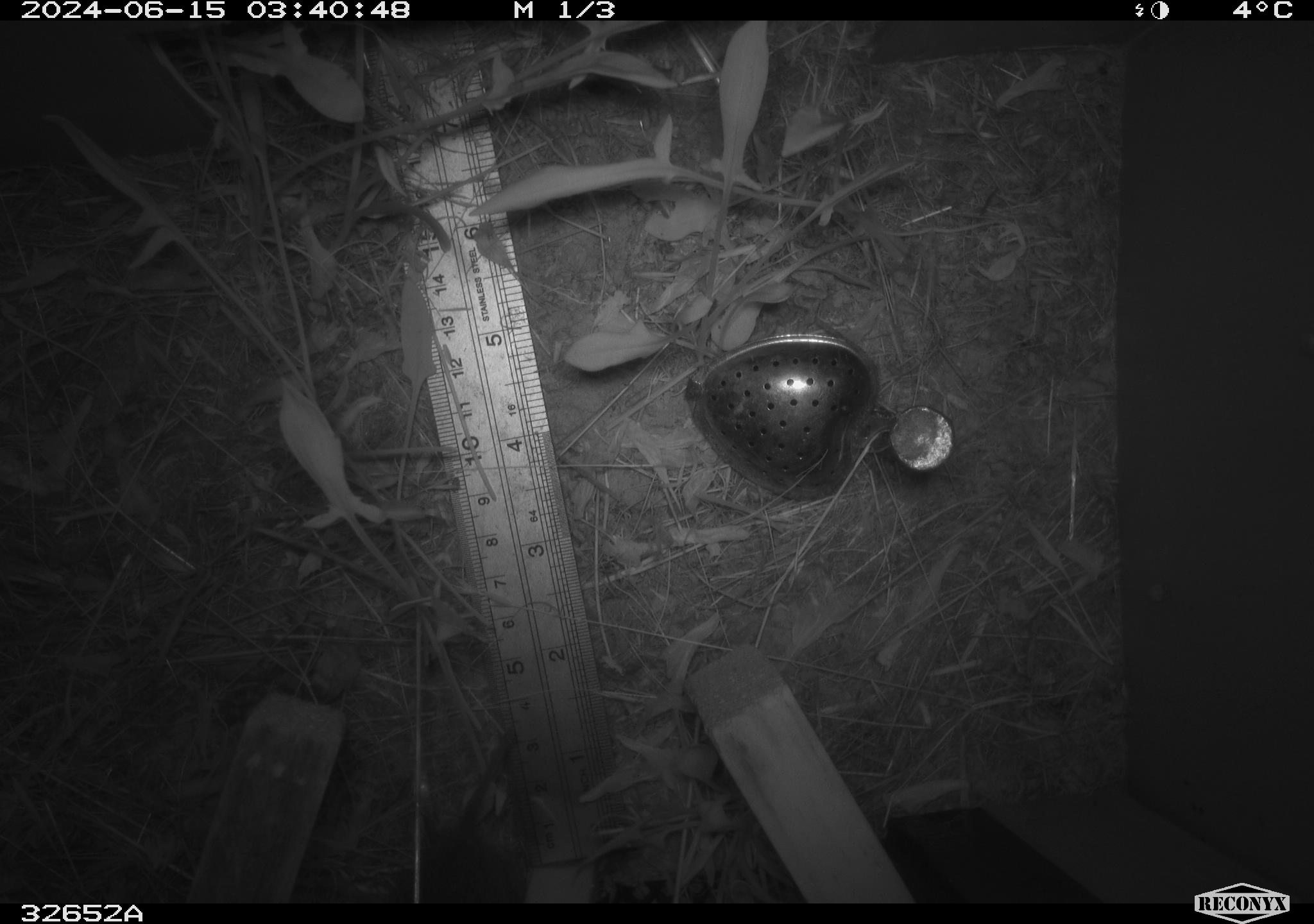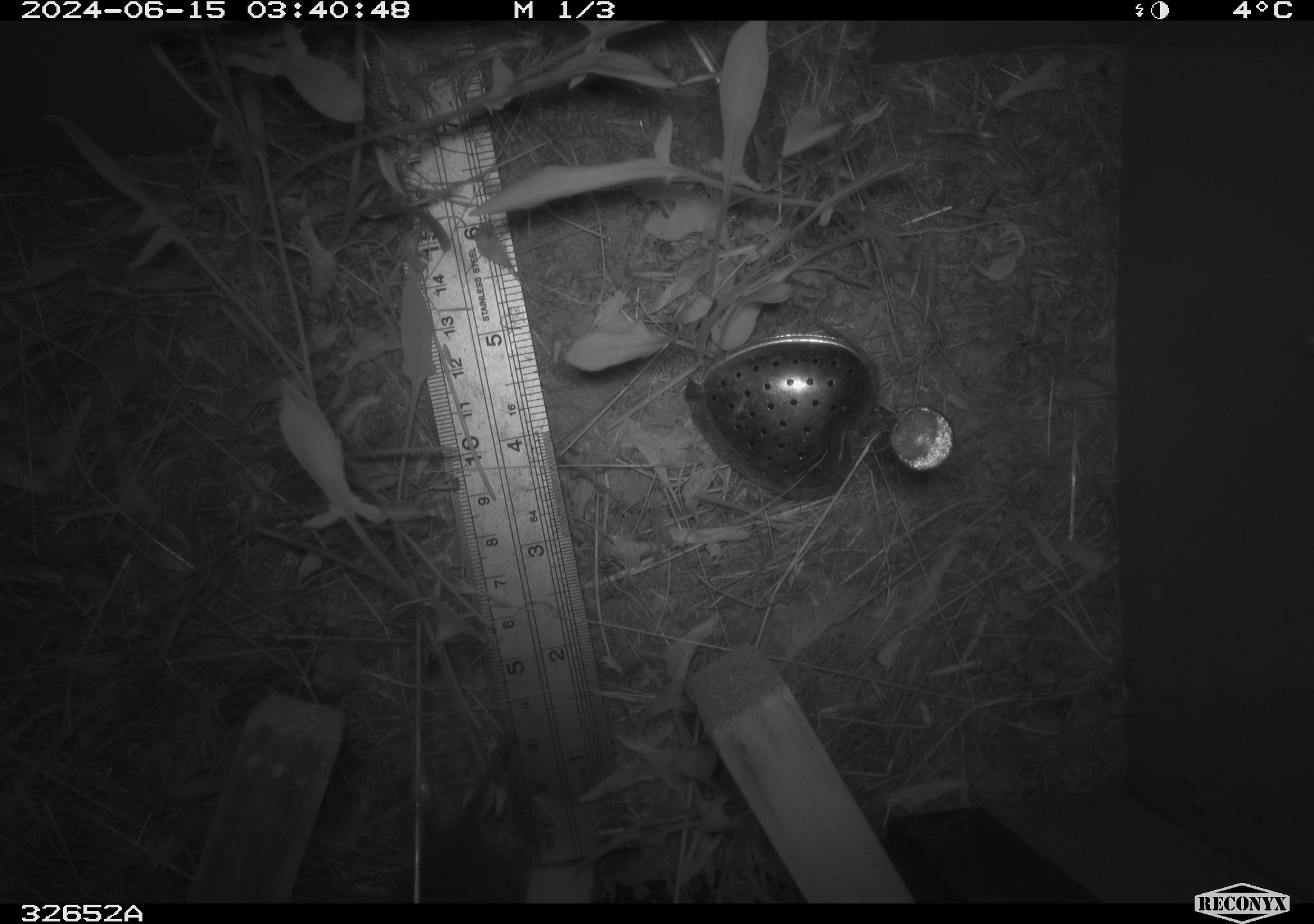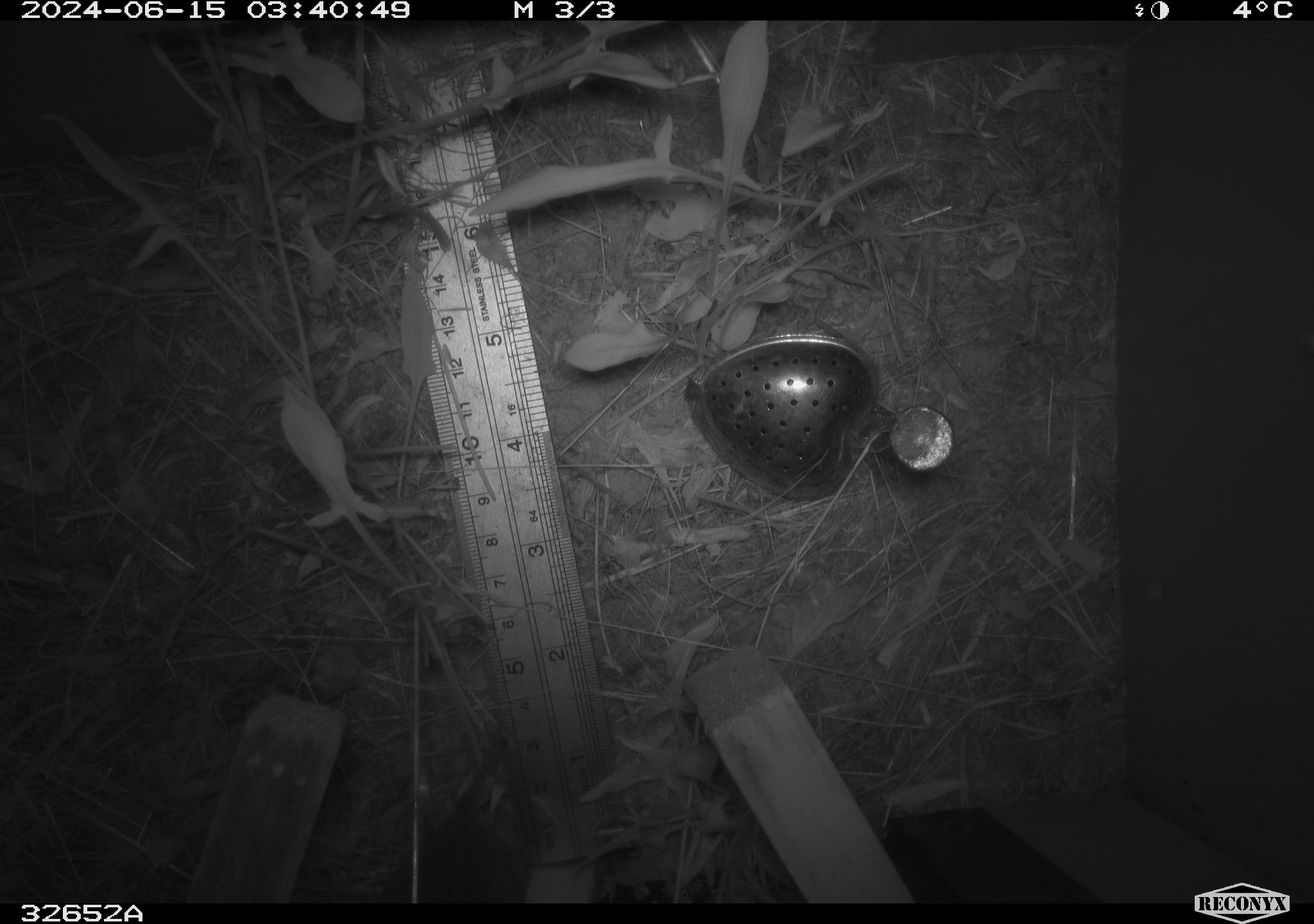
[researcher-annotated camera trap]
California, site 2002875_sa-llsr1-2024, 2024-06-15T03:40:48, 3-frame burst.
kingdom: Animalia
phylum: Chordata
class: Mammalia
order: Rodentia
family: Cricetidae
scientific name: Arvicolinae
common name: voles, lemmings, and muskrats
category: arvicolinae subfamily